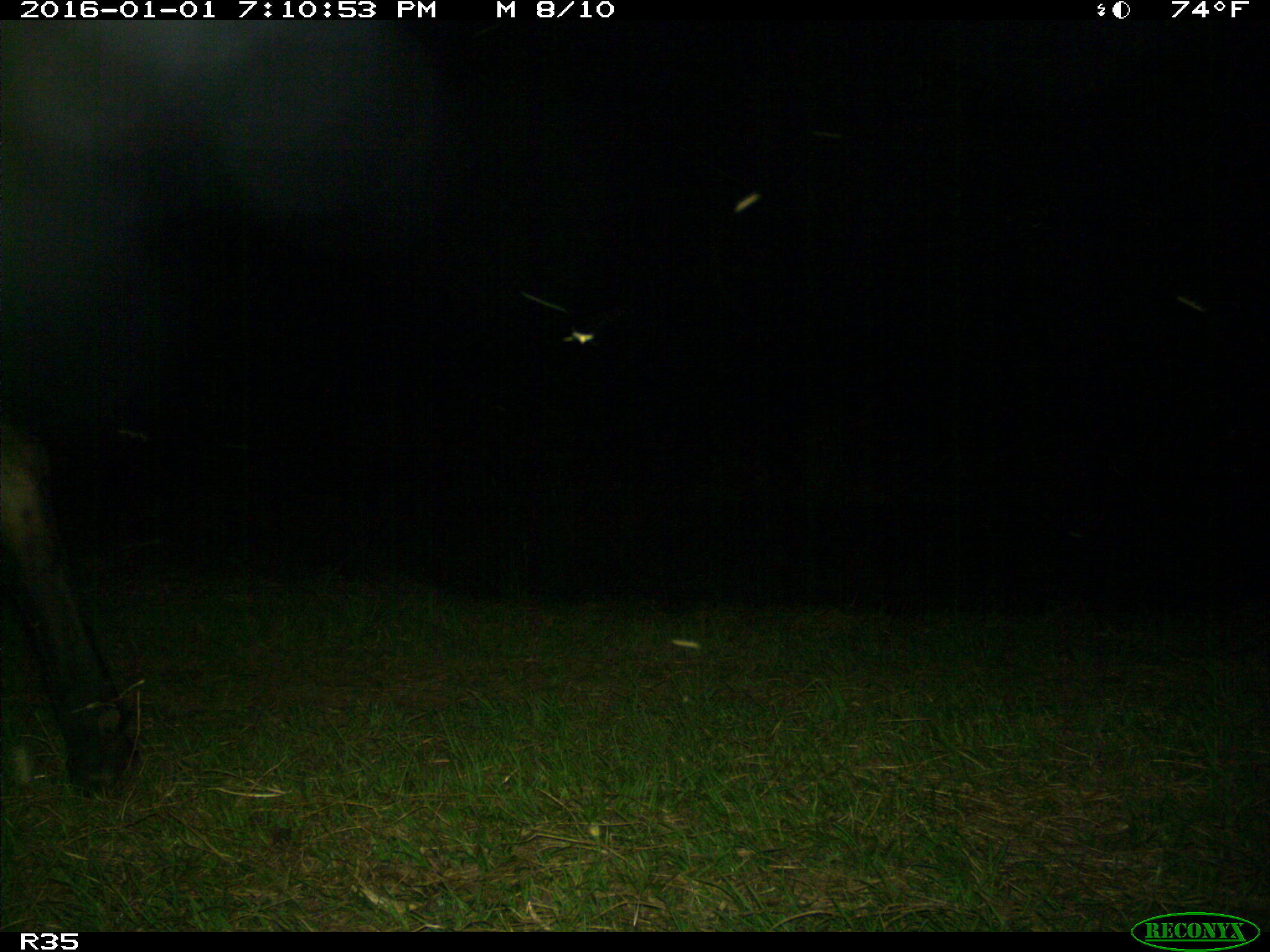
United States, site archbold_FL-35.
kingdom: Animalia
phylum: Chordata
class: Mammalia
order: Artiodactyla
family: Bovidae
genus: Bos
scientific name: Bos taurus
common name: domestic cow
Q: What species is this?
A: Bos taurus (domestic cow).